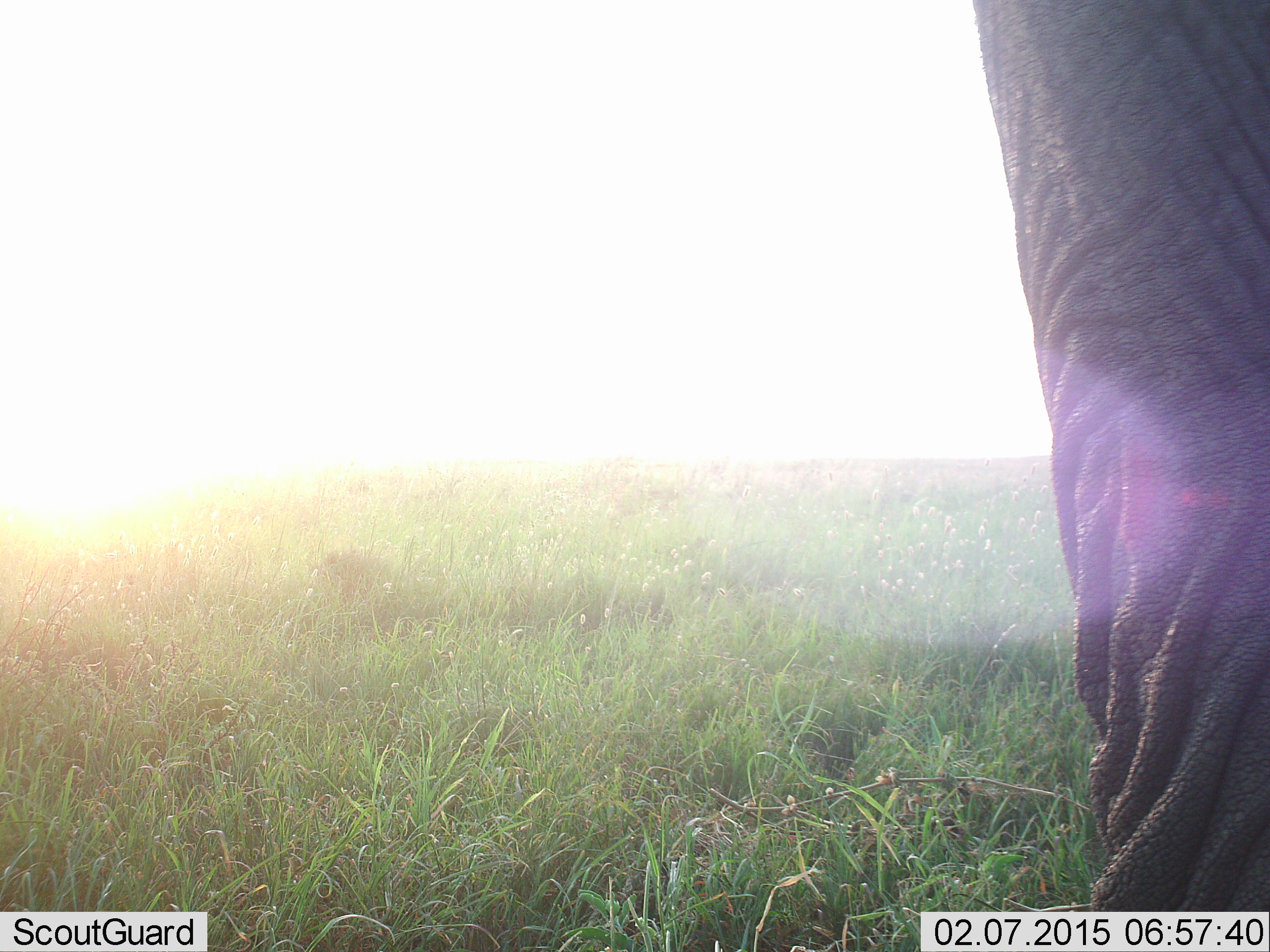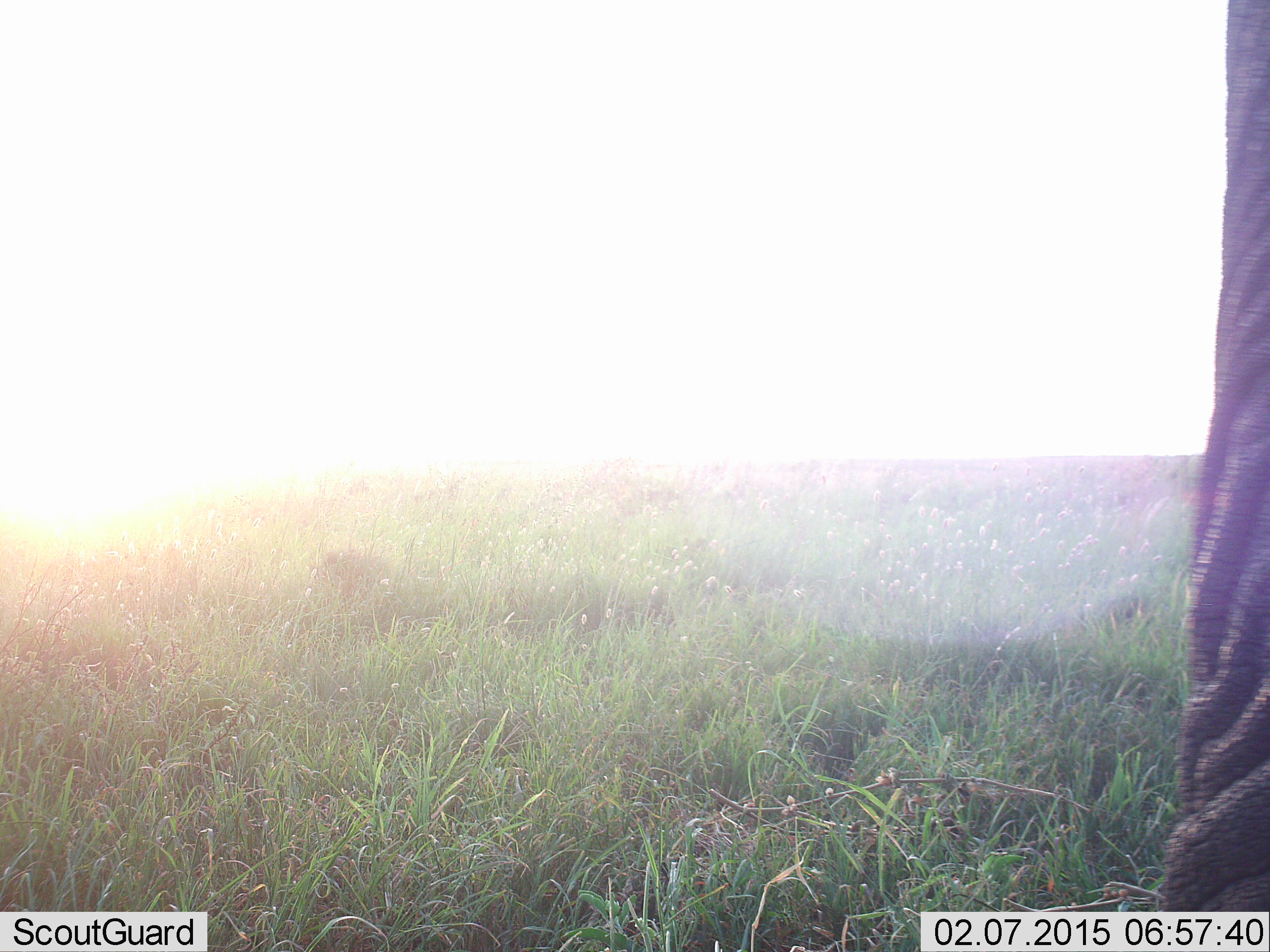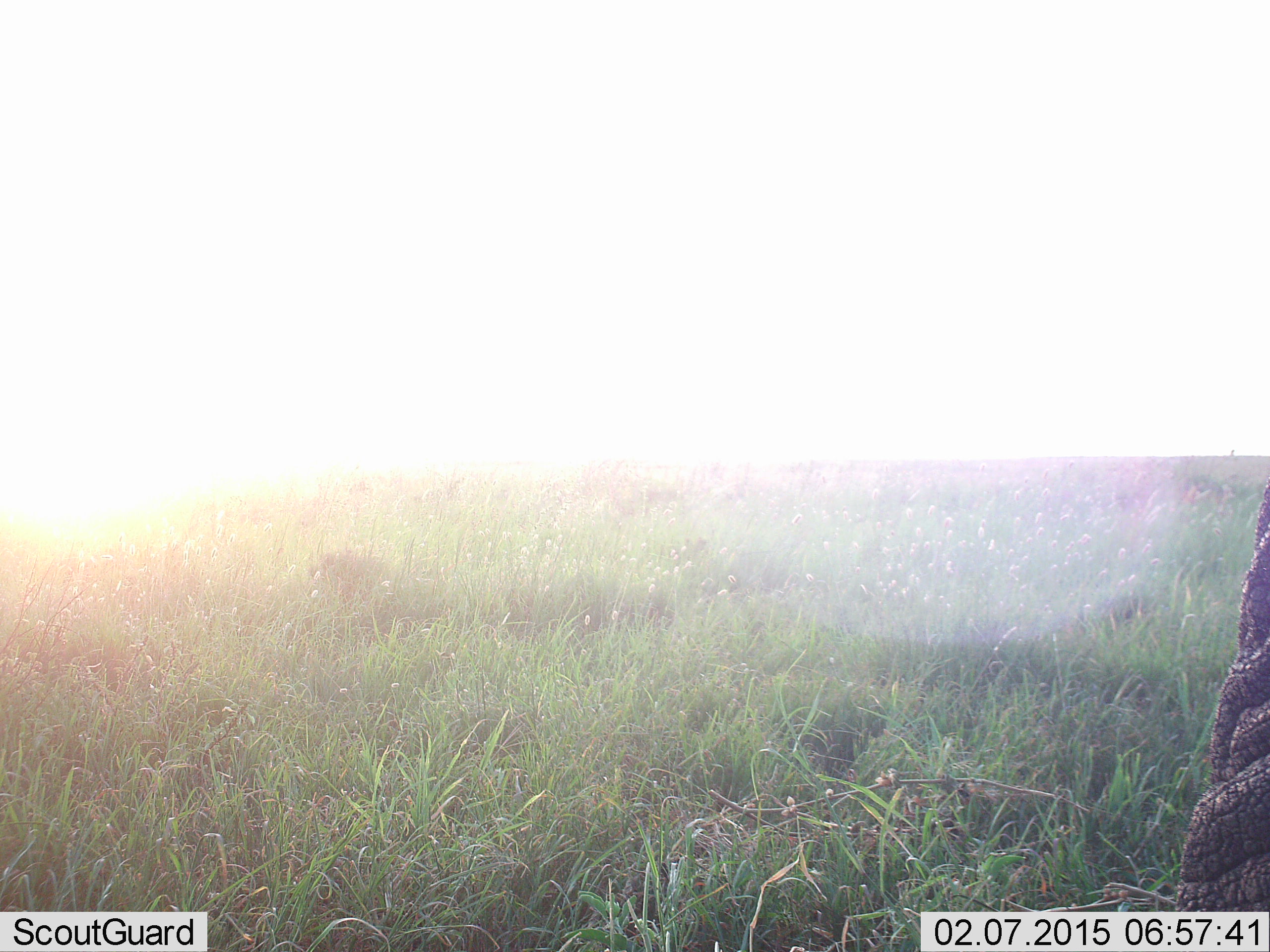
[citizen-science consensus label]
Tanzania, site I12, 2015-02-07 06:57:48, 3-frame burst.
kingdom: Animalia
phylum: Chordata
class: Mammalia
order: Proboscidea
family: Elephantidae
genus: Loxodonta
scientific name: Loxodonta africana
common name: african bush elephant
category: elephant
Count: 1.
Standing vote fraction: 60%.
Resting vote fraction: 0%.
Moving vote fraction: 40%.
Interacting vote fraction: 0%.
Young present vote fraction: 0%.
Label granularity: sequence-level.